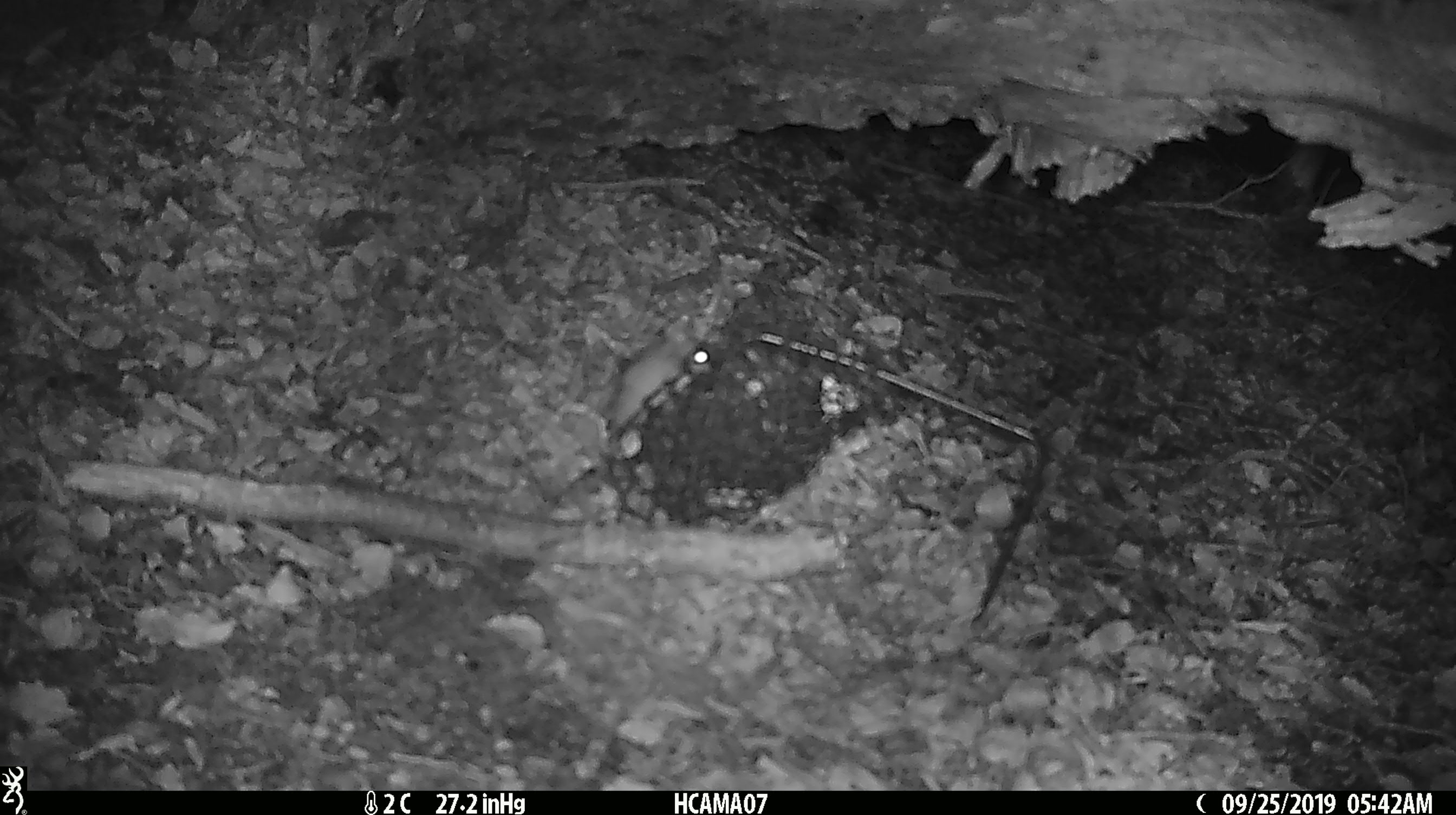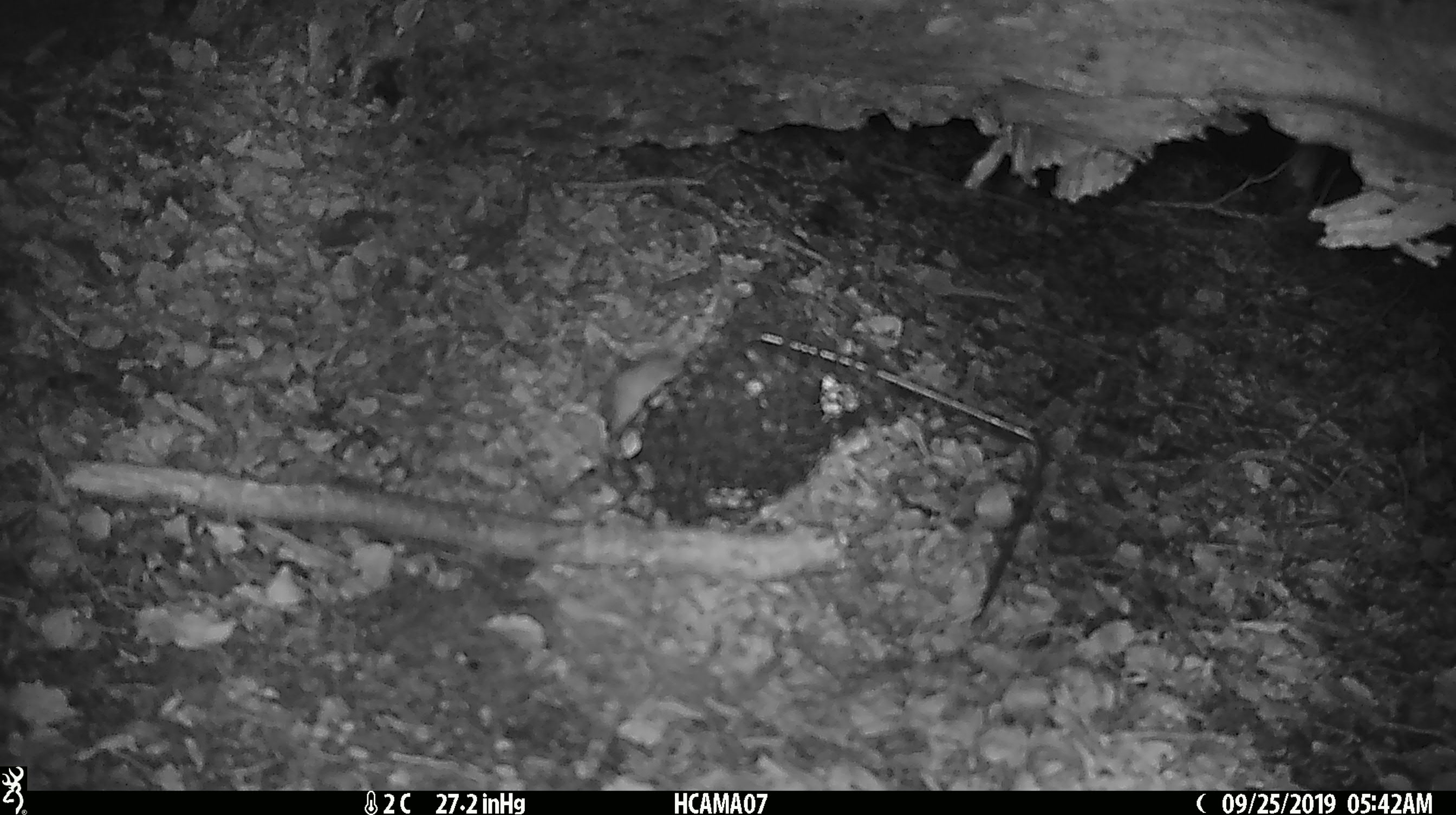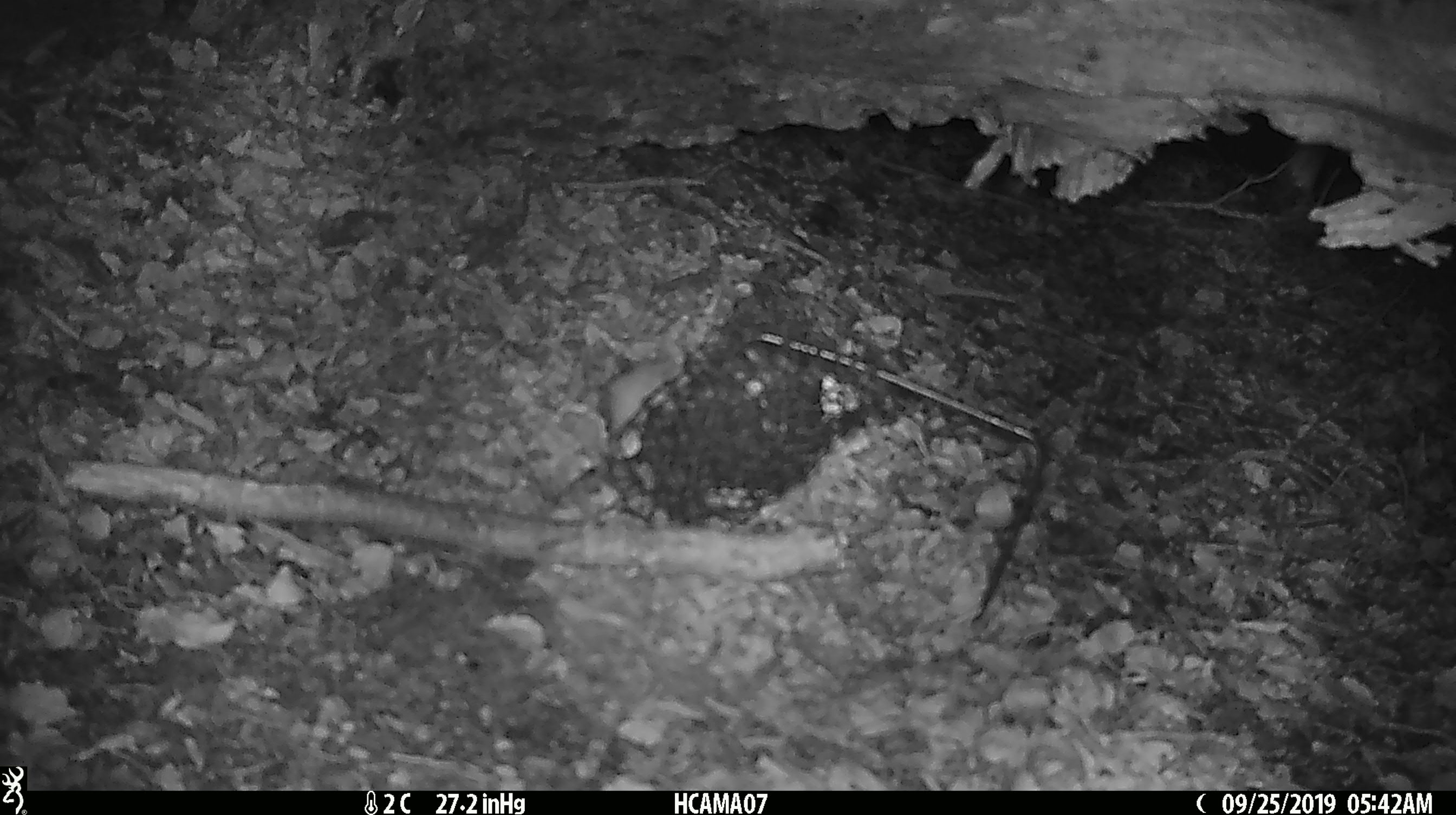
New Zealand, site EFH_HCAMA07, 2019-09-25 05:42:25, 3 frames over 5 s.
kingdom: Animalia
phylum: Chordata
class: Mammalia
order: Rodentia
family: Muridae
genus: Mus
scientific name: Mus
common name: mouse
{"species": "mouse (Mus)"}